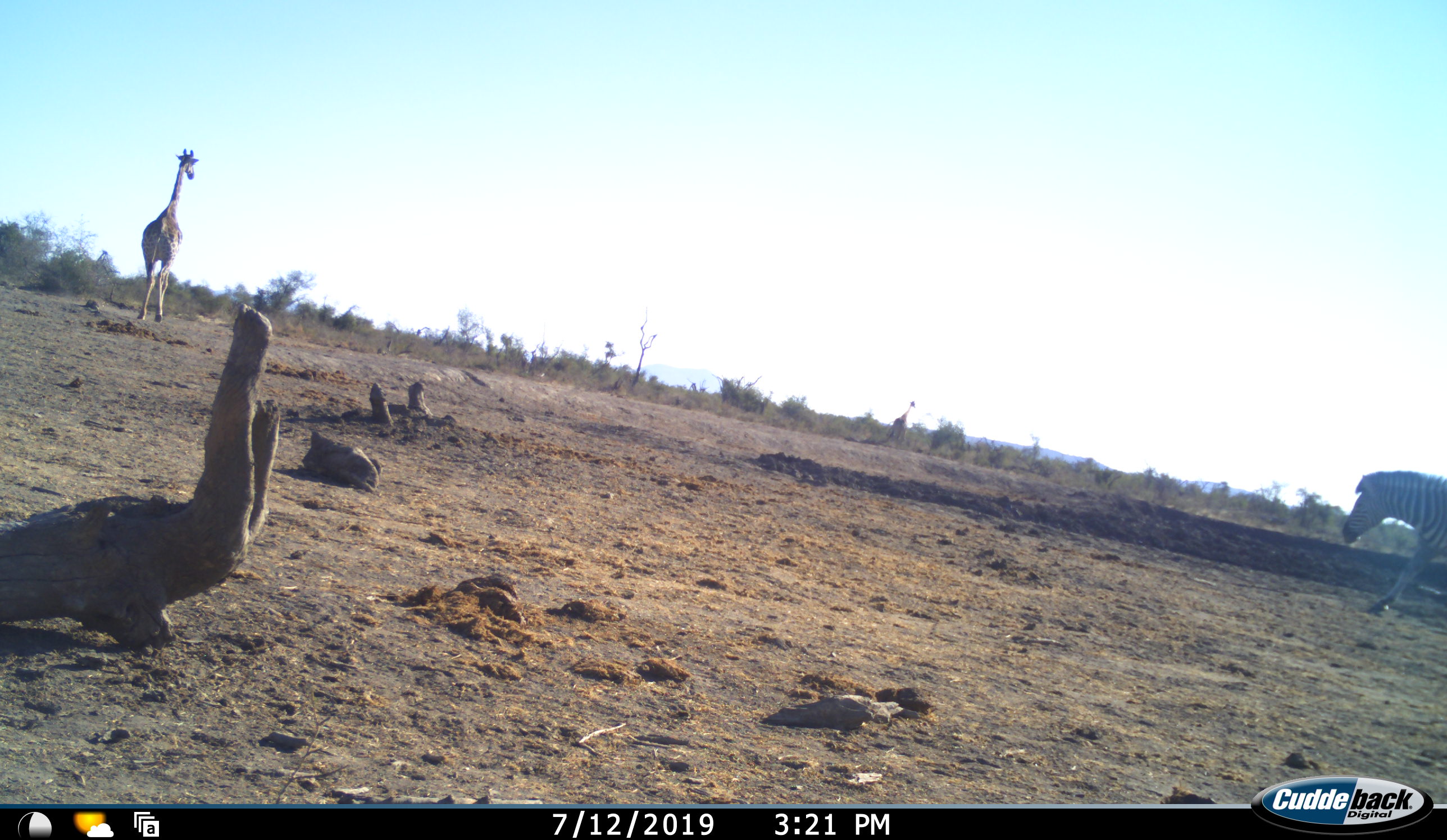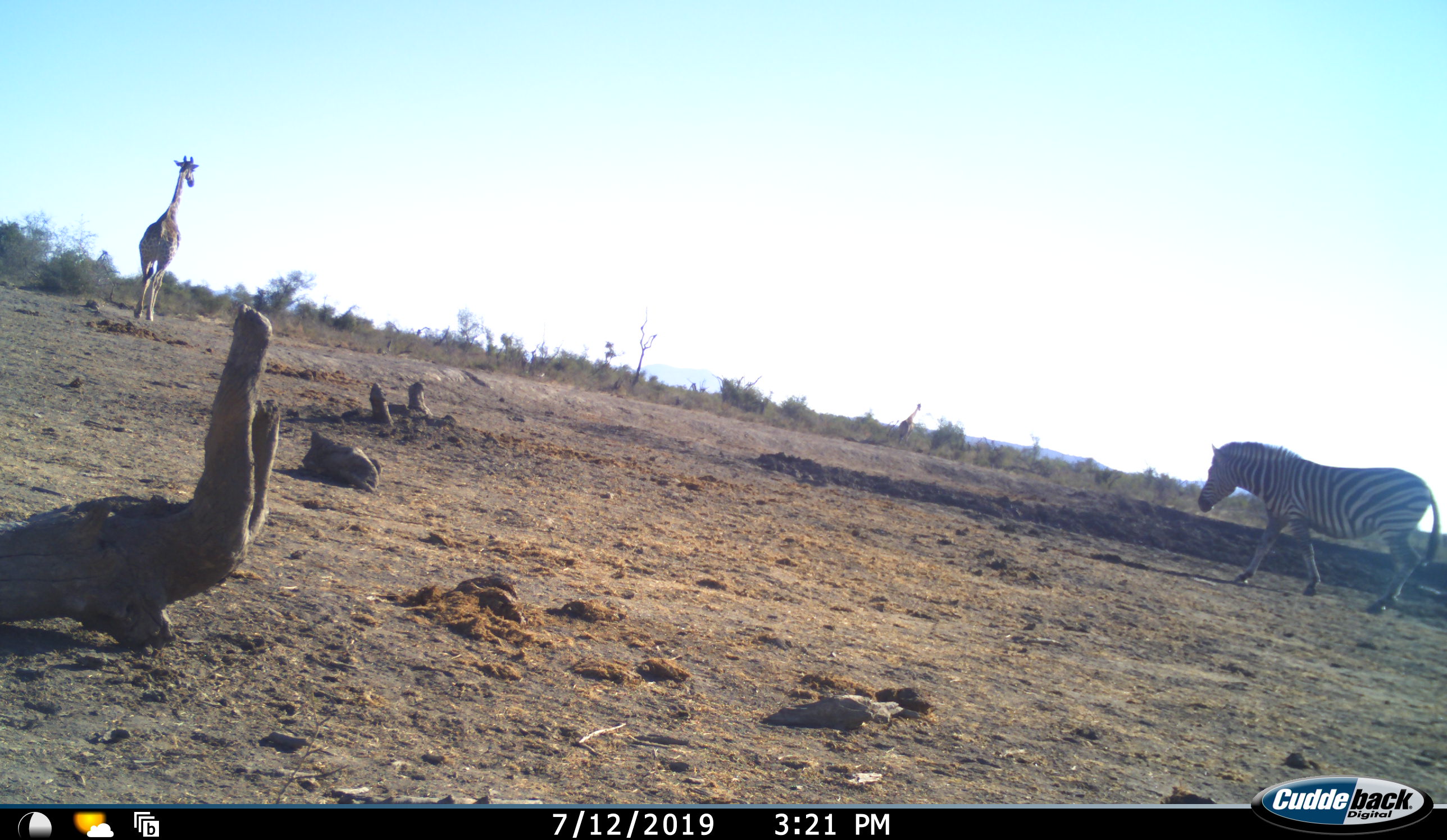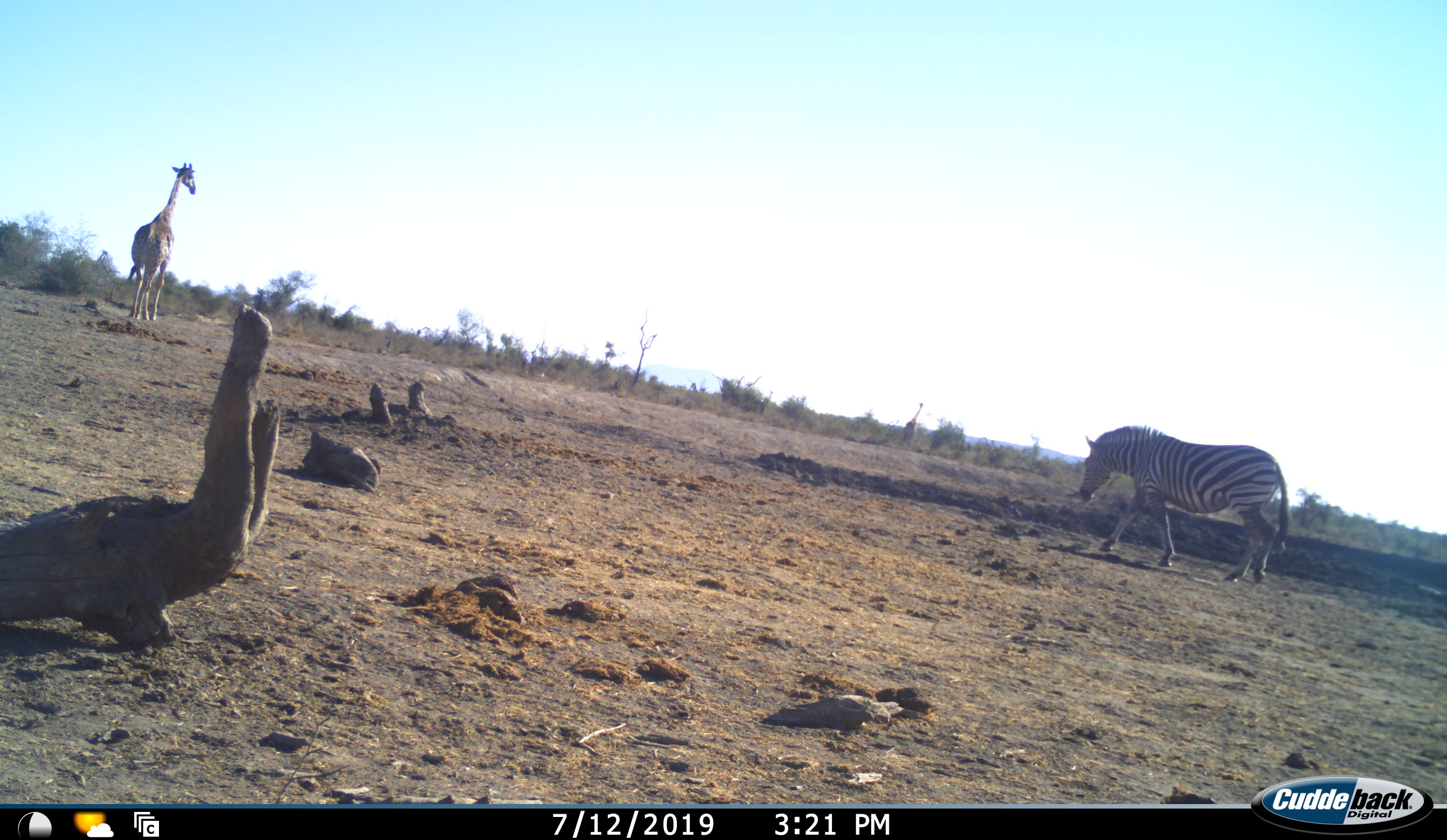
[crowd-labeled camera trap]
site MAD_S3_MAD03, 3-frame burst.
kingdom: Animalia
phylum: Chordata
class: Mammalia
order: Artiodactyla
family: Giraffidae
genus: Giraffa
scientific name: Giraffa camelopardalis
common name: giraffe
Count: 1.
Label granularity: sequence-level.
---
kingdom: Animalia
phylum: Chordata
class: Mammalia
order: Perissodactyla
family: Equidae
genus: Equus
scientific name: Equus quagga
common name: plains zebra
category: zebraplains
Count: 1.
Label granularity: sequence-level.